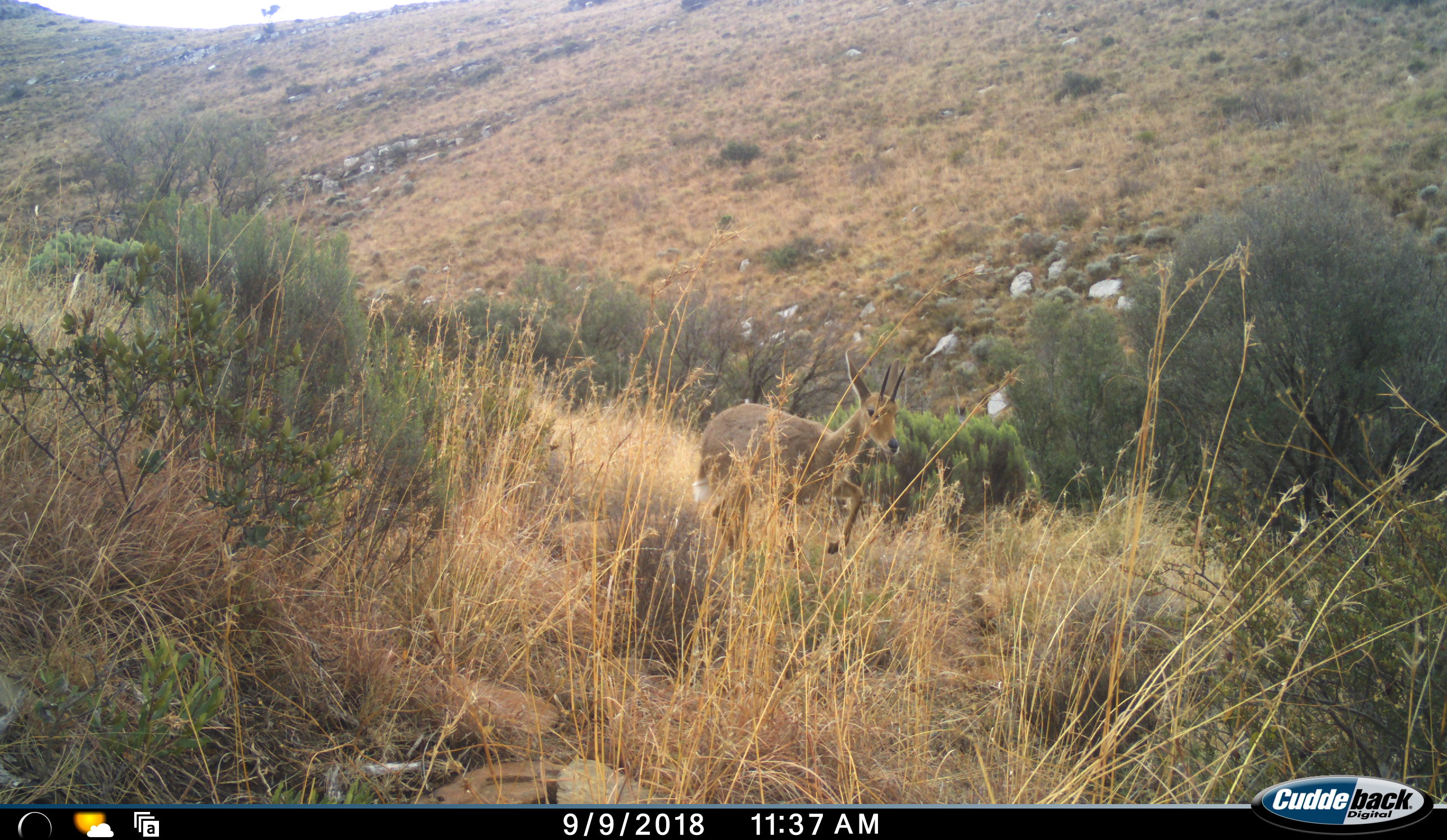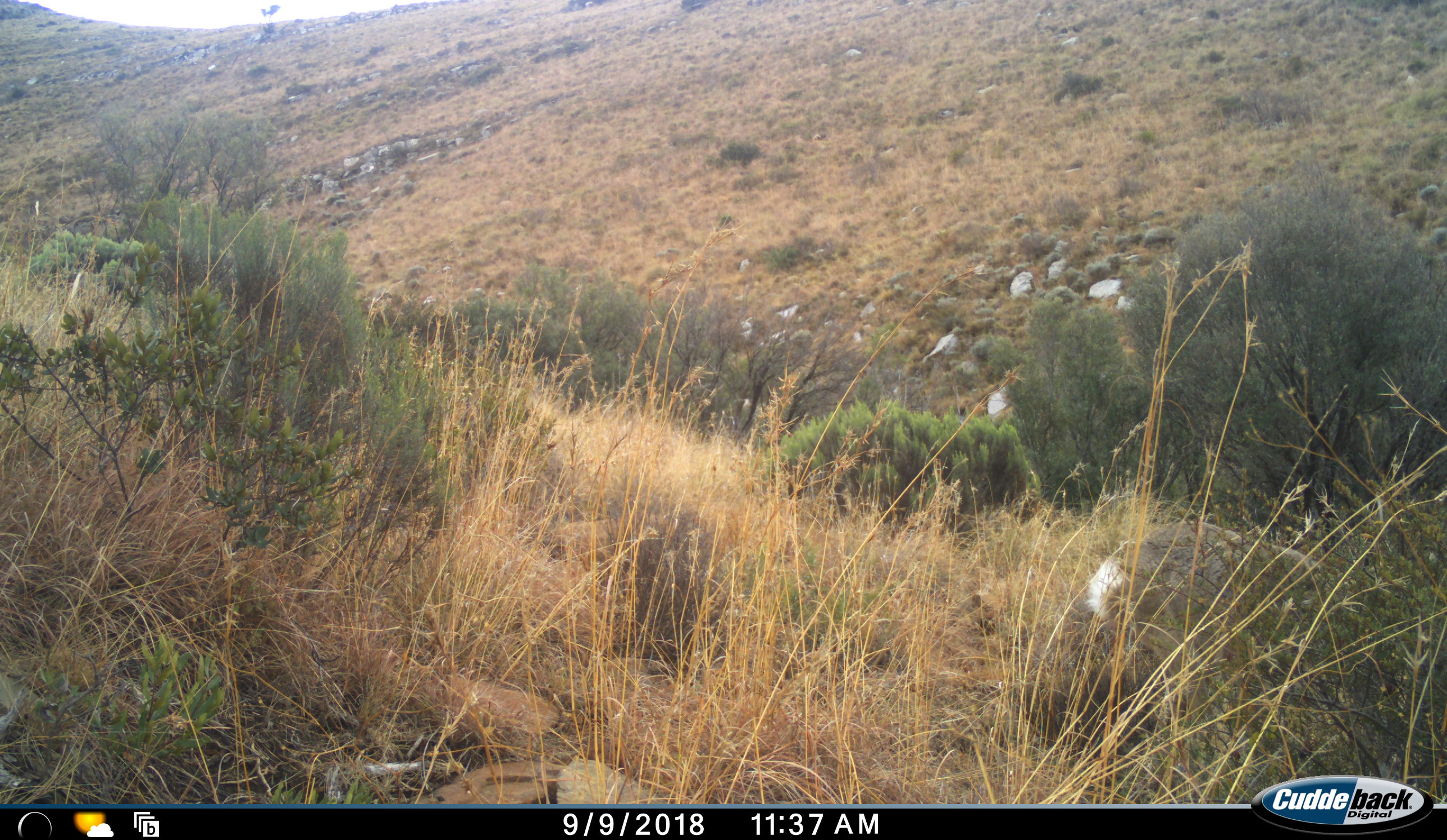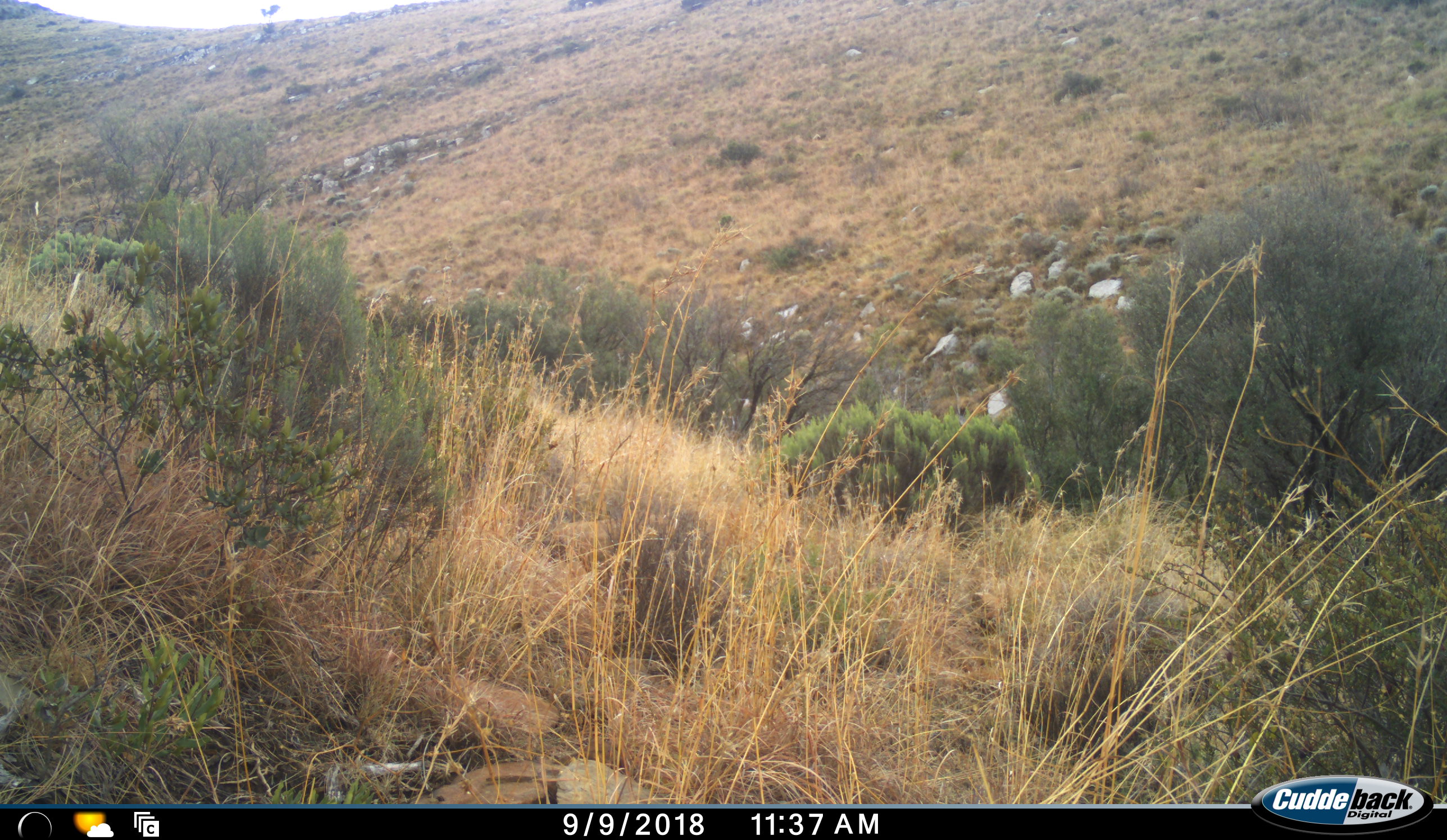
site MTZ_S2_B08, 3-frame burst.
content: unidentified animal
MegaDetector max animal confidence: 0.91